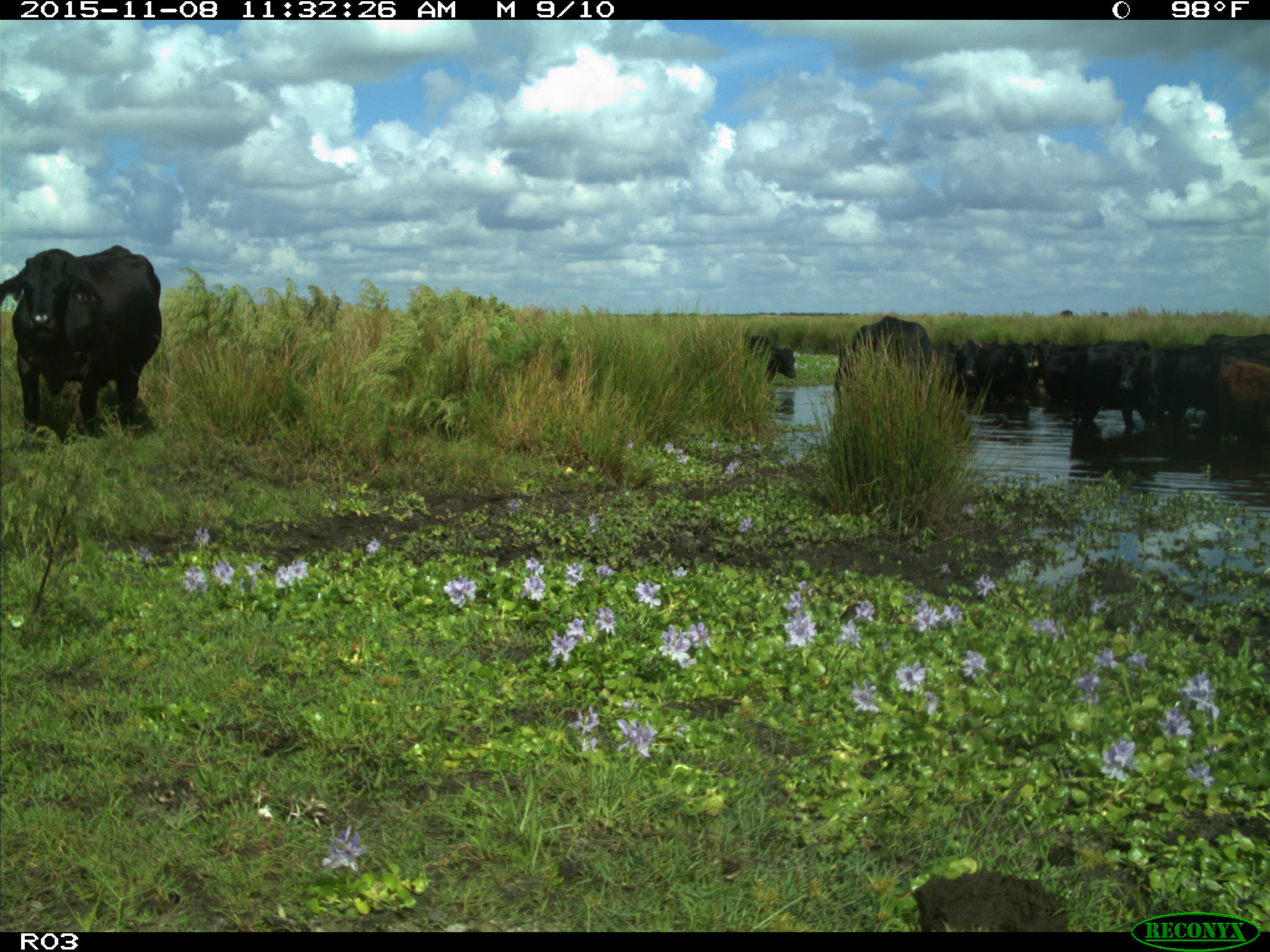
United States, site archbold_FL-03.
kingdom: Animalia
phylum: Chordata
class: Mammalia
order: Artiodactyla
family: Bovidae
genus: Bos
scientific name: Bos taurus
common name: domestic cow